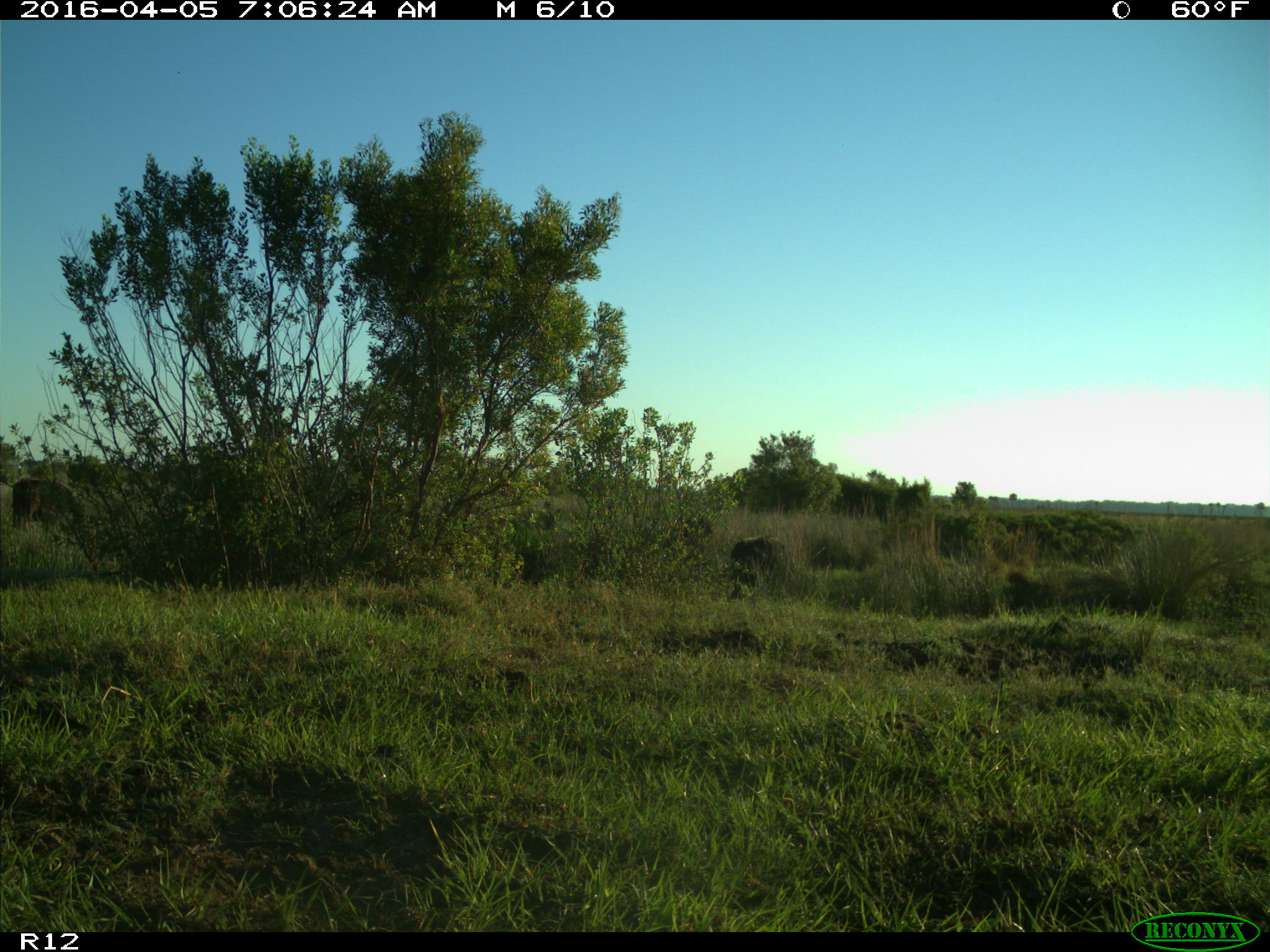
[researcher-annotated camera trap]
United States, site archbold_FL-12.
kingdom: Animalia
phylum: Chordata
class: Mammalia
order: Artiodactyla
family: Bovidae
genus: Bos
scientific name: Bos taurus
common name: domestic cow